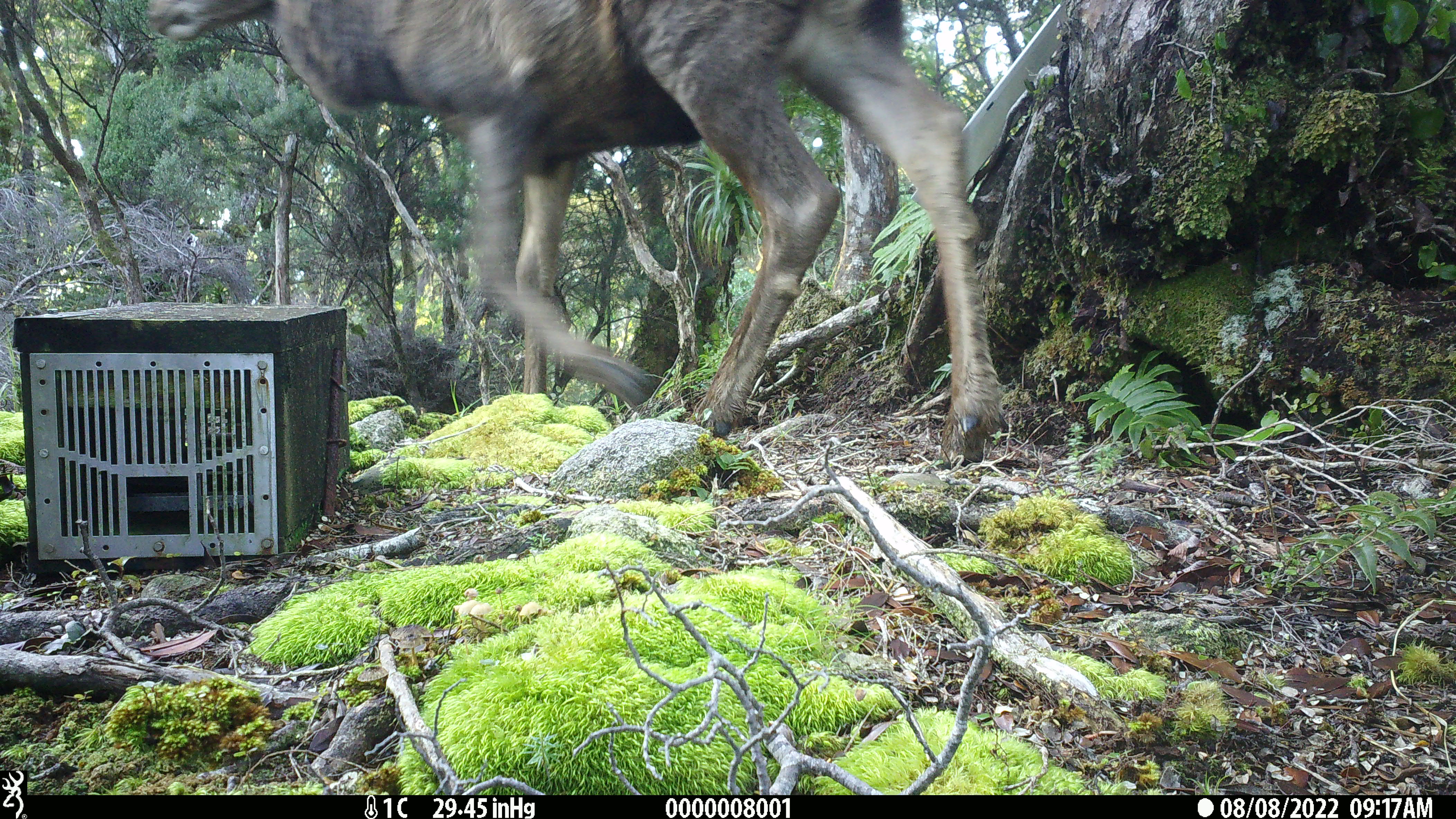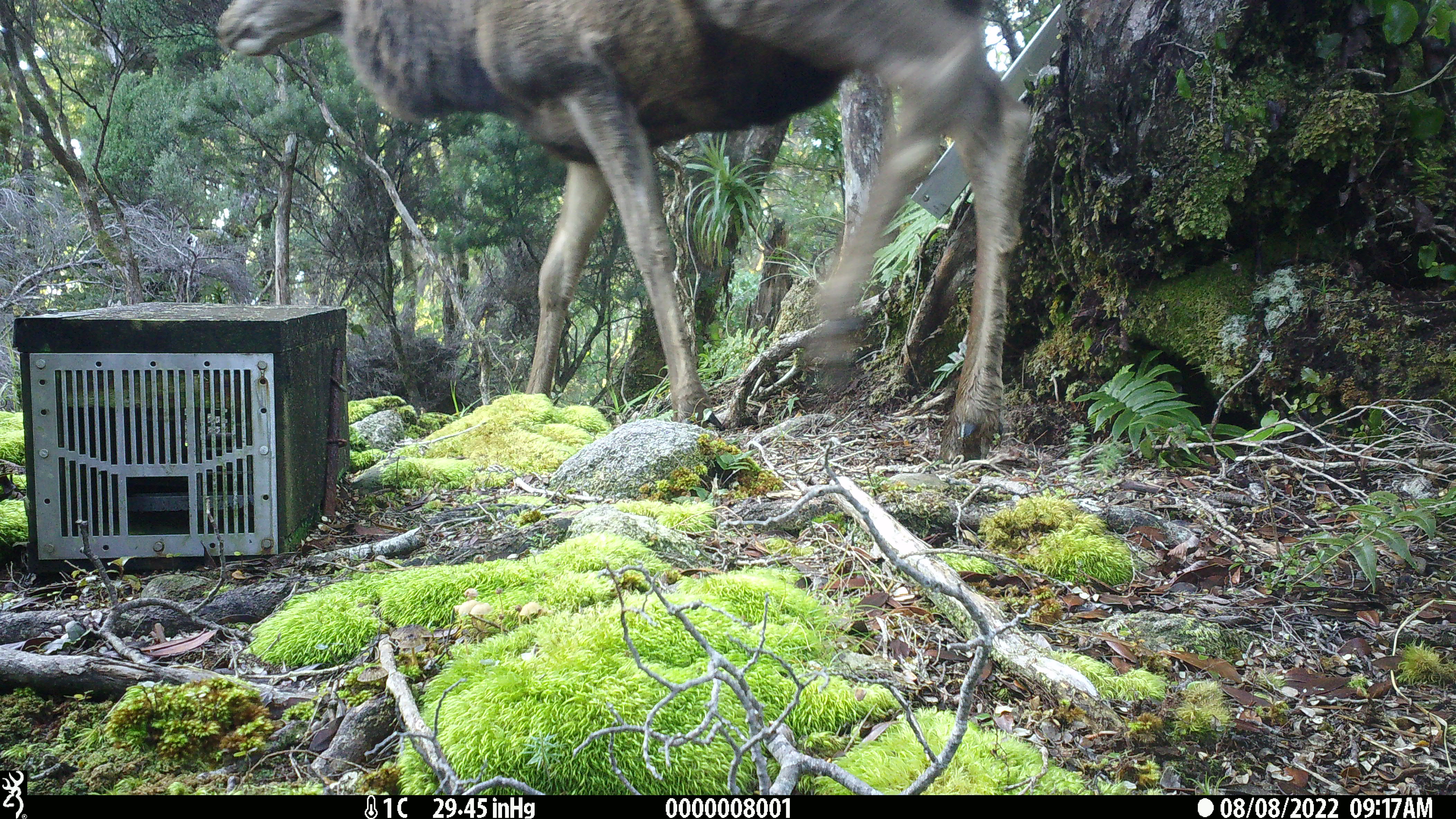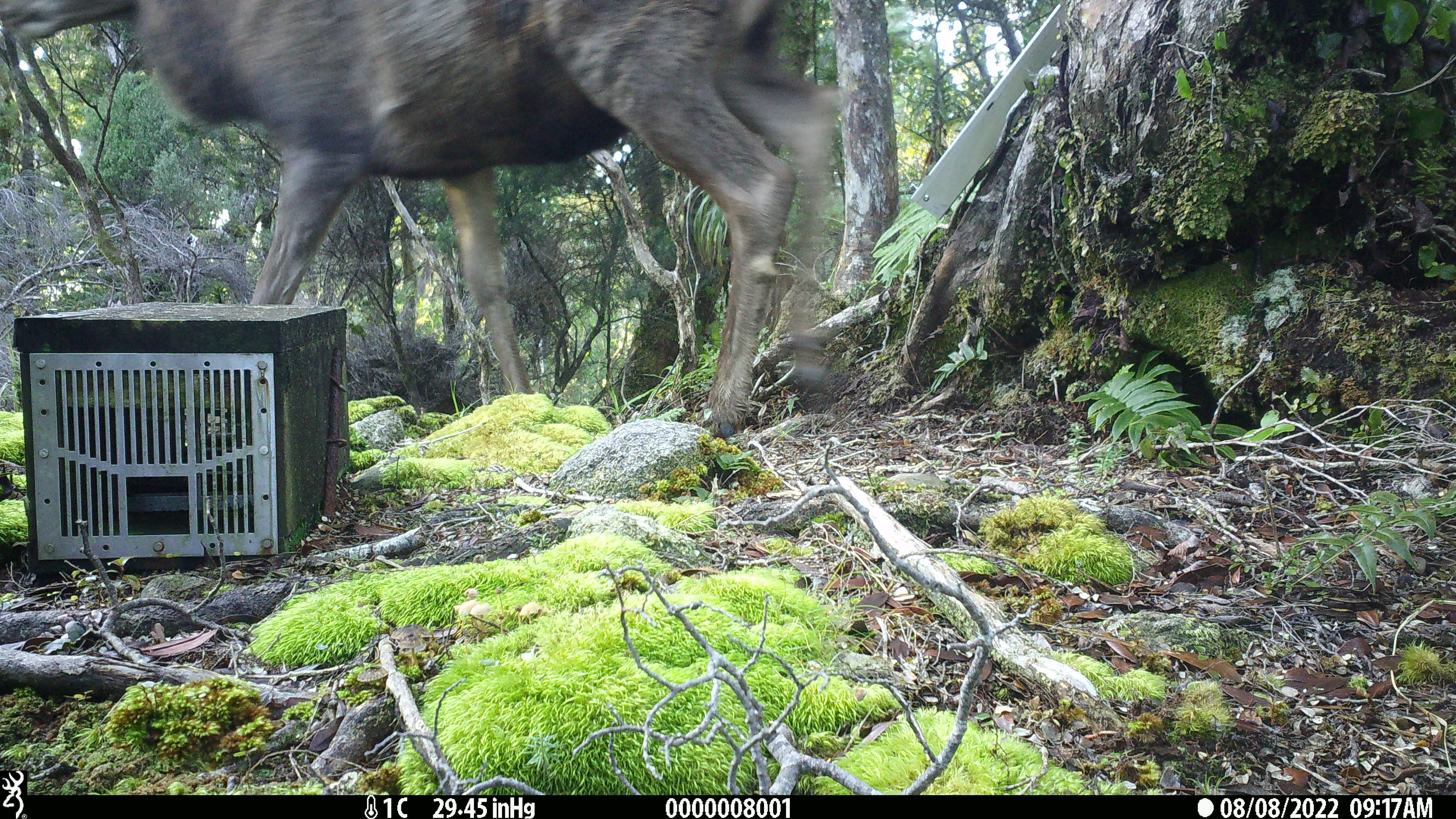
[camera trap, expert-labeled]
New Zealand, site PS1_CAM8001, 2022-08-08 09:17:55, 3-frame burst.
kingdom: Animalia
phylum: Chordata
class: Mammalia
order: Artiodactyla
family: Cervidae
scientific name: Cervidae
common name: deer